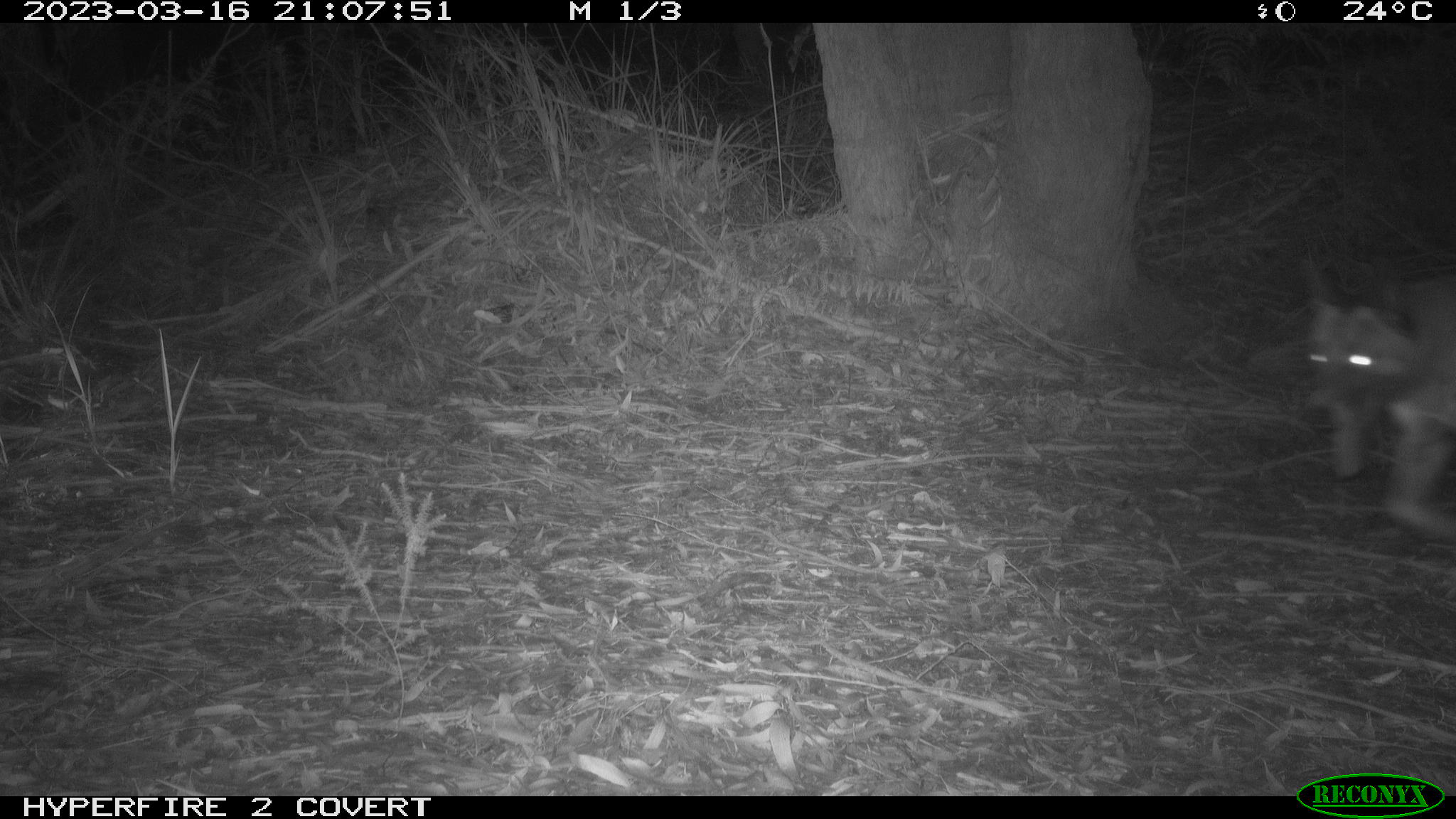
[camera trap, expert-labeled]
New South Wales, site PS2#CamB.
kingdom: Animalia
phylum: Chordata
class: Mammalia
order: Carnivora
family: Canidae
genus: Canis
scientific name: Canis familiaris dingo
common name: dingo